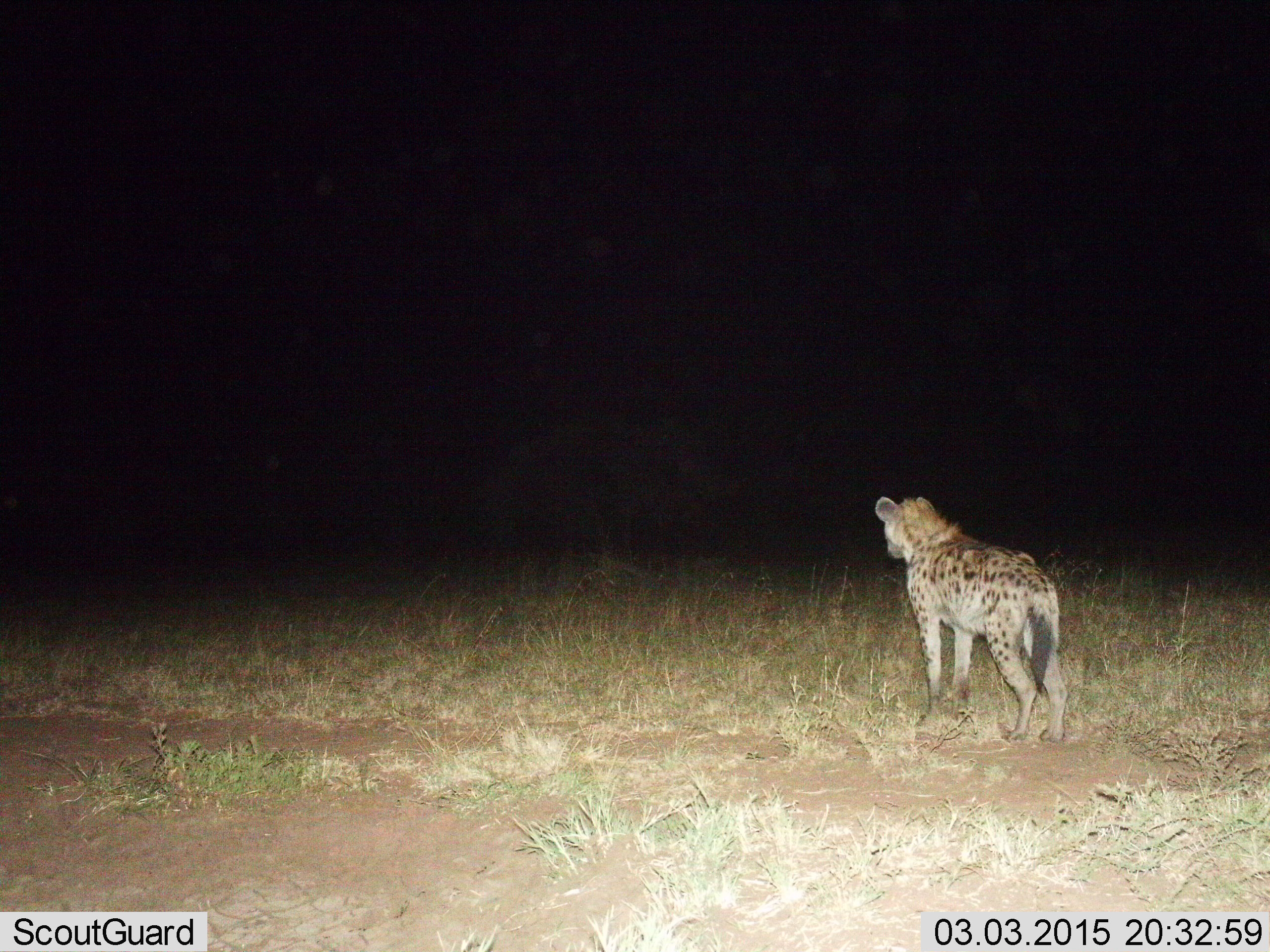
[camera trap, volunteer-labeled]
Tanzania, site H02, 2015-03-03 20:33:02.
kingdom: Animalia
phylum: Chordata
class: Mammalia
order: Carnivora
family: Hyaenidae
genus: Crocuta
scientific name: Crocuta crocuta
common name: spotted hyena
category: hyenaspotted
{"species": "hyenaspotted (spotted hyena) (Crocuta crocuta)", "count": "1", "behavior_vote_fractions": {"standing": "100%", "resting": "0%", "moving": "0%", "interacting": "0%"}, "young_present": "0%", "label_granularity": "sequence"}